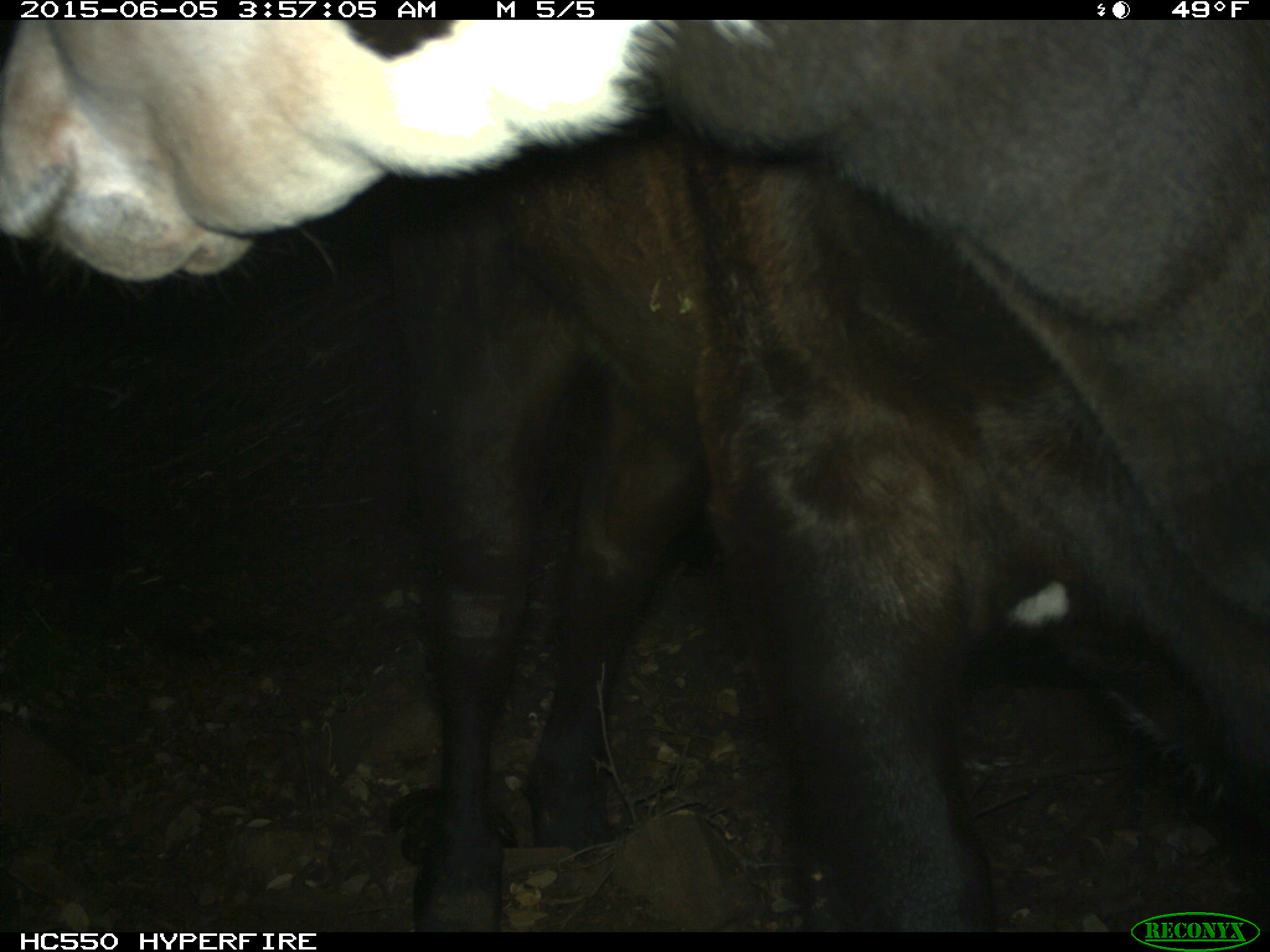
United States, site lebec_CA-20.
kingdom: Animalia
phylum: Chordata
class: Mammalia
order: Artiodactyla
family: Bovidae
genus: Bos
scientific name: Bos taurus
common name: domestic cow